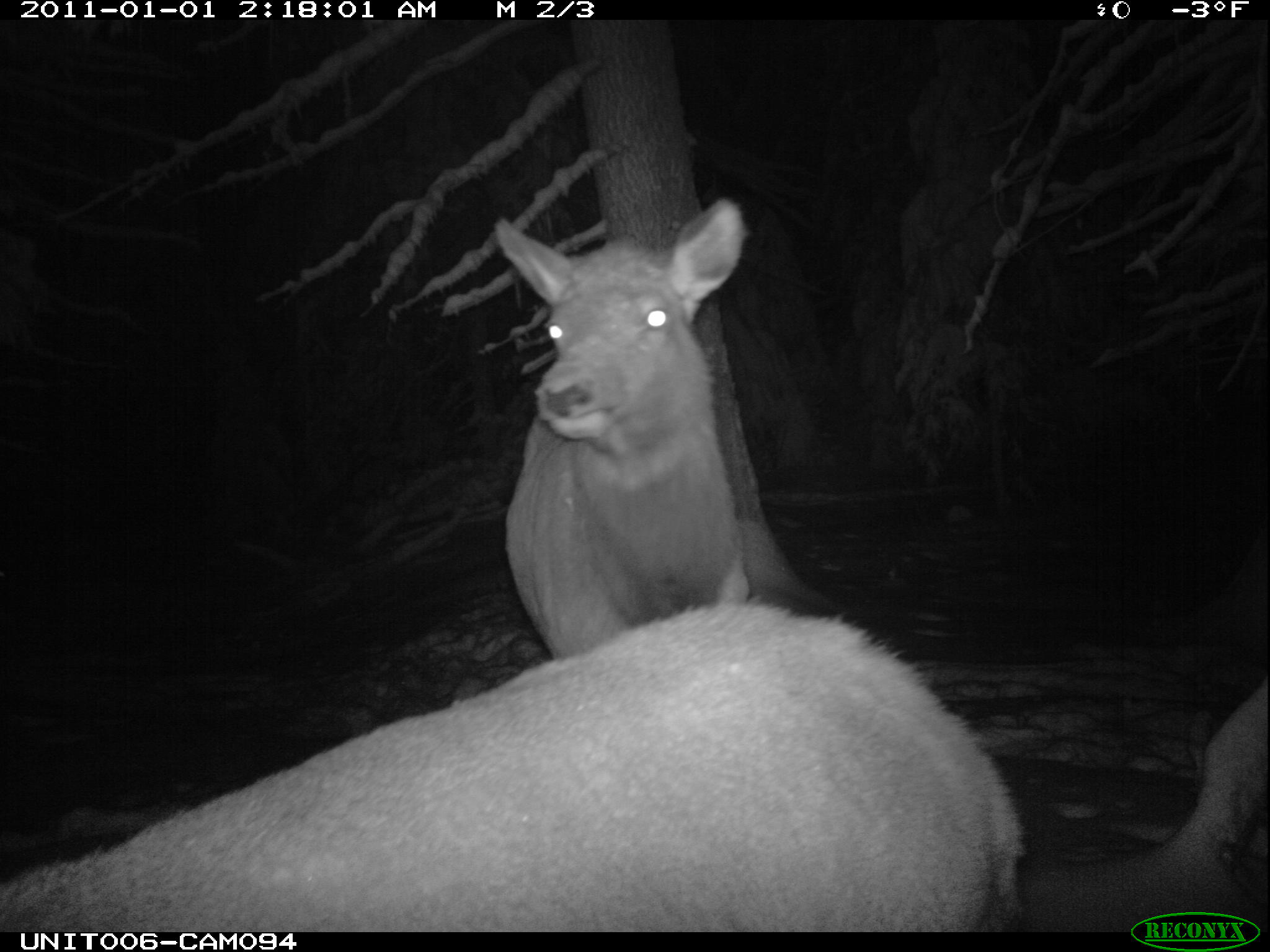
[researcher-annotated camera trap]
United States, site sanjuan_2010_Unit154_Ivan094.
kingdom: Animalia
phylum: Chordata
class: Mammalia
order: Artiodactyla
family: Cervidae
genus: Cervus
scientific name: Cervus elaphus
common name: red deer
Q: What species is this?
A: Cervus elaphus (red deer).